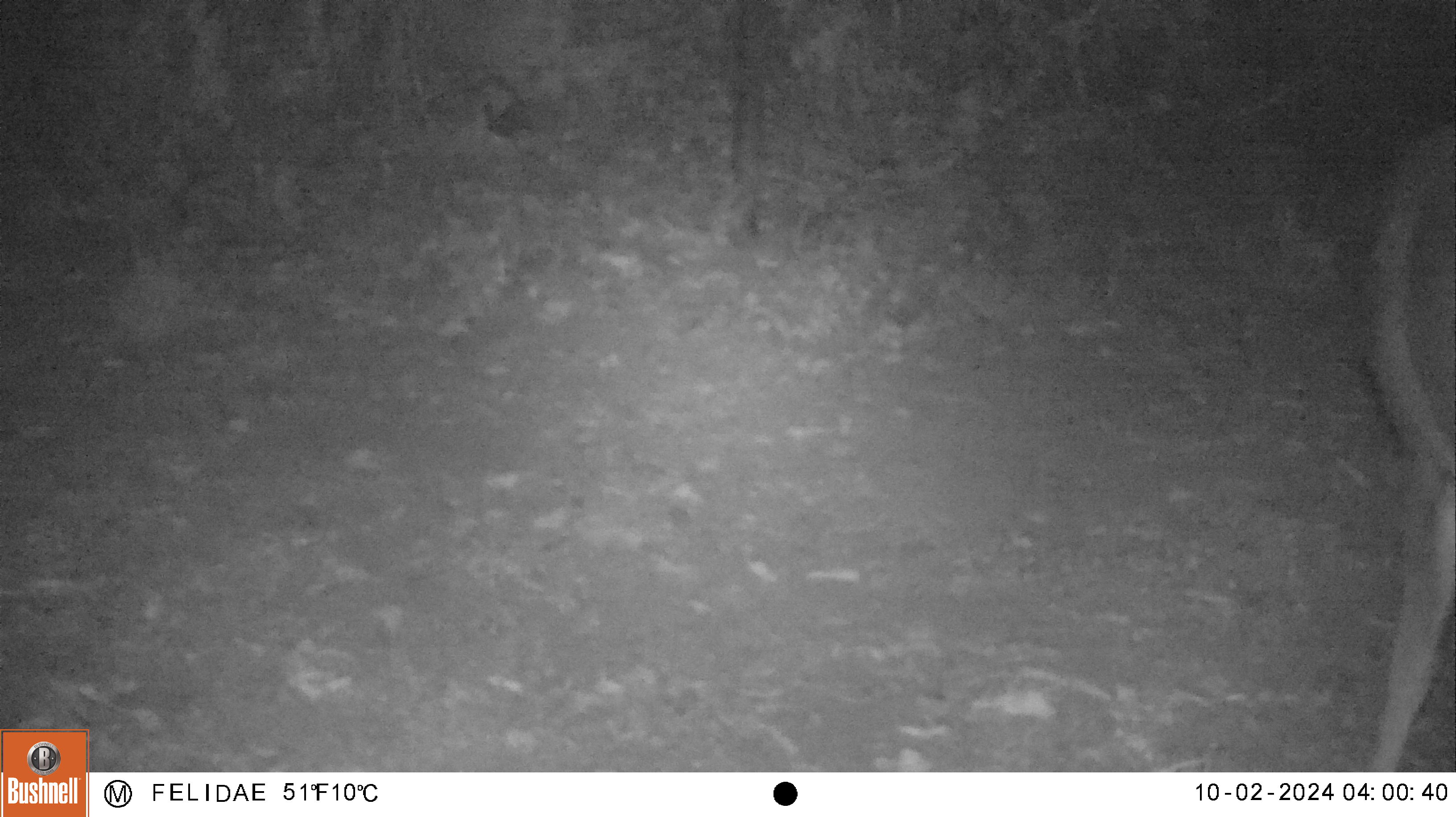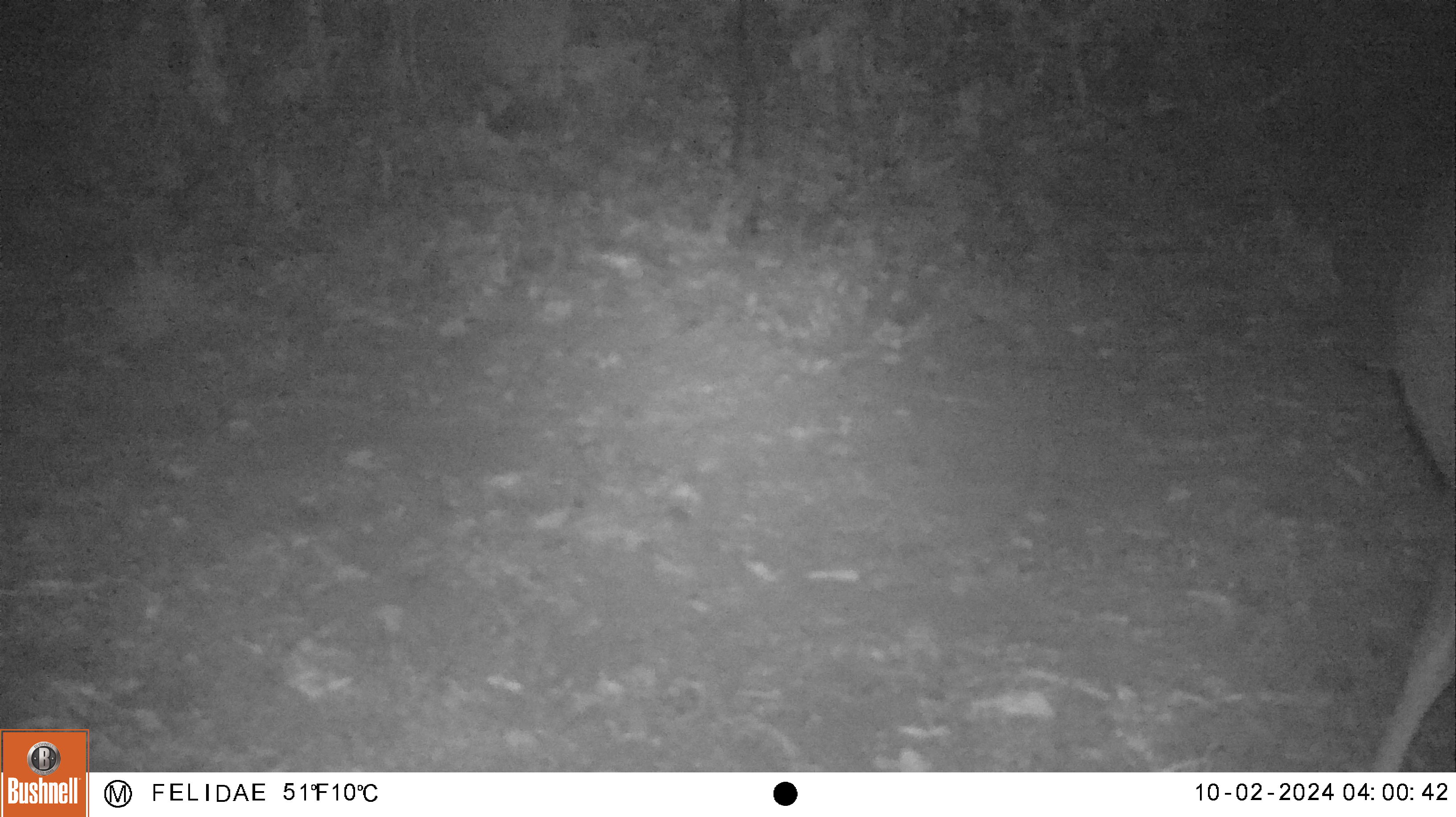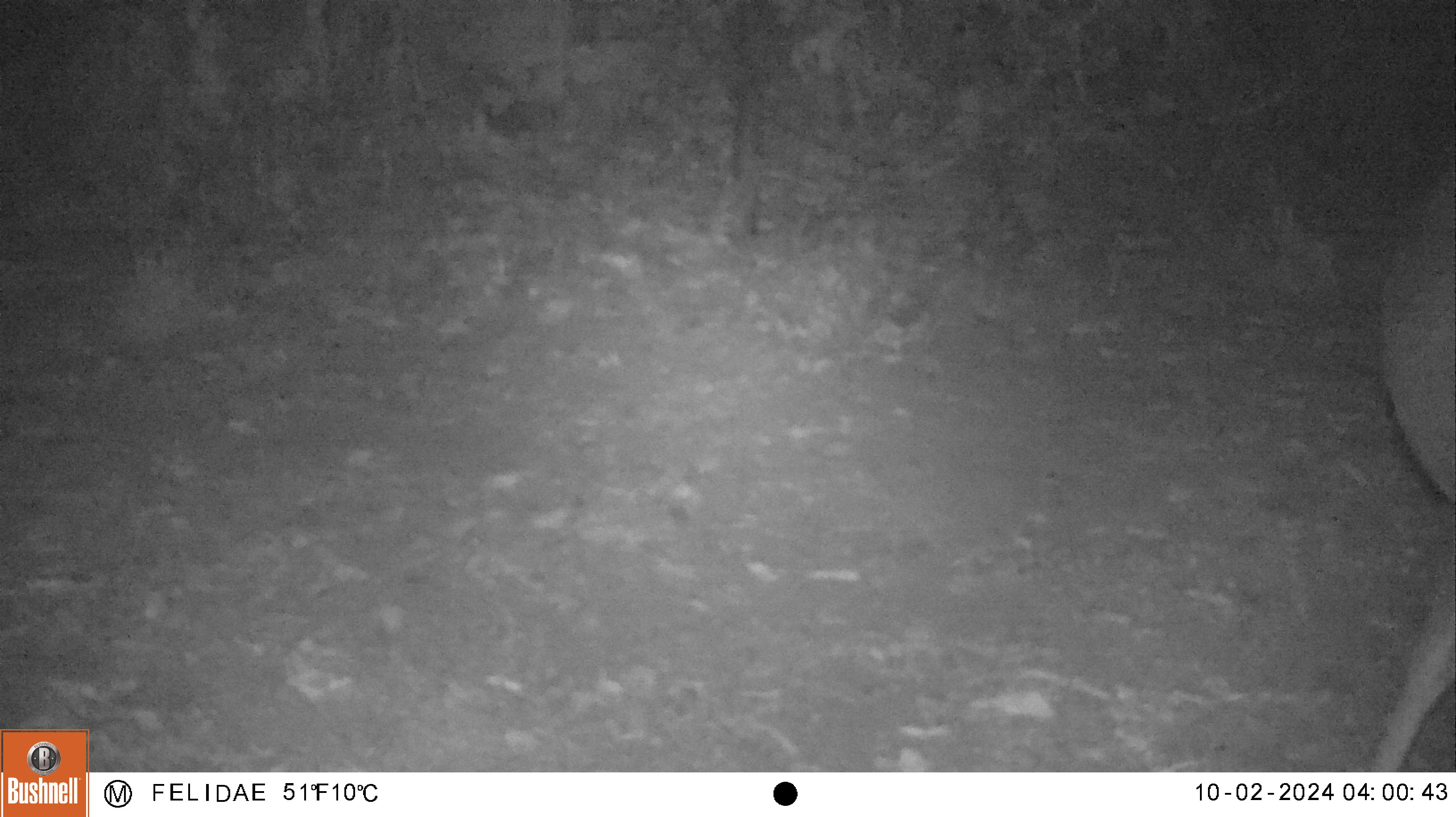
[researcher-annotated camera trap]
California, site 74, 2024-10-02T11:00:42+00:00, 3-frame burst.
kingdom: Animalia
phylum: Chordata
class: Mammalia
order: Artiodactyla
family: Cervidae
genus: Odocoileus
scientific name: Odocoileus hemionus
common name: mule deer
Mule deer (Odocoileus hemionus).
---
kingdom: Animalia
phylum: Chordata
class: Mammalia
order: Carnivora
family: Canidae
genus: Canis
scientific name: Canis latrans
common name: coyote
Coyote (Canis latrans).